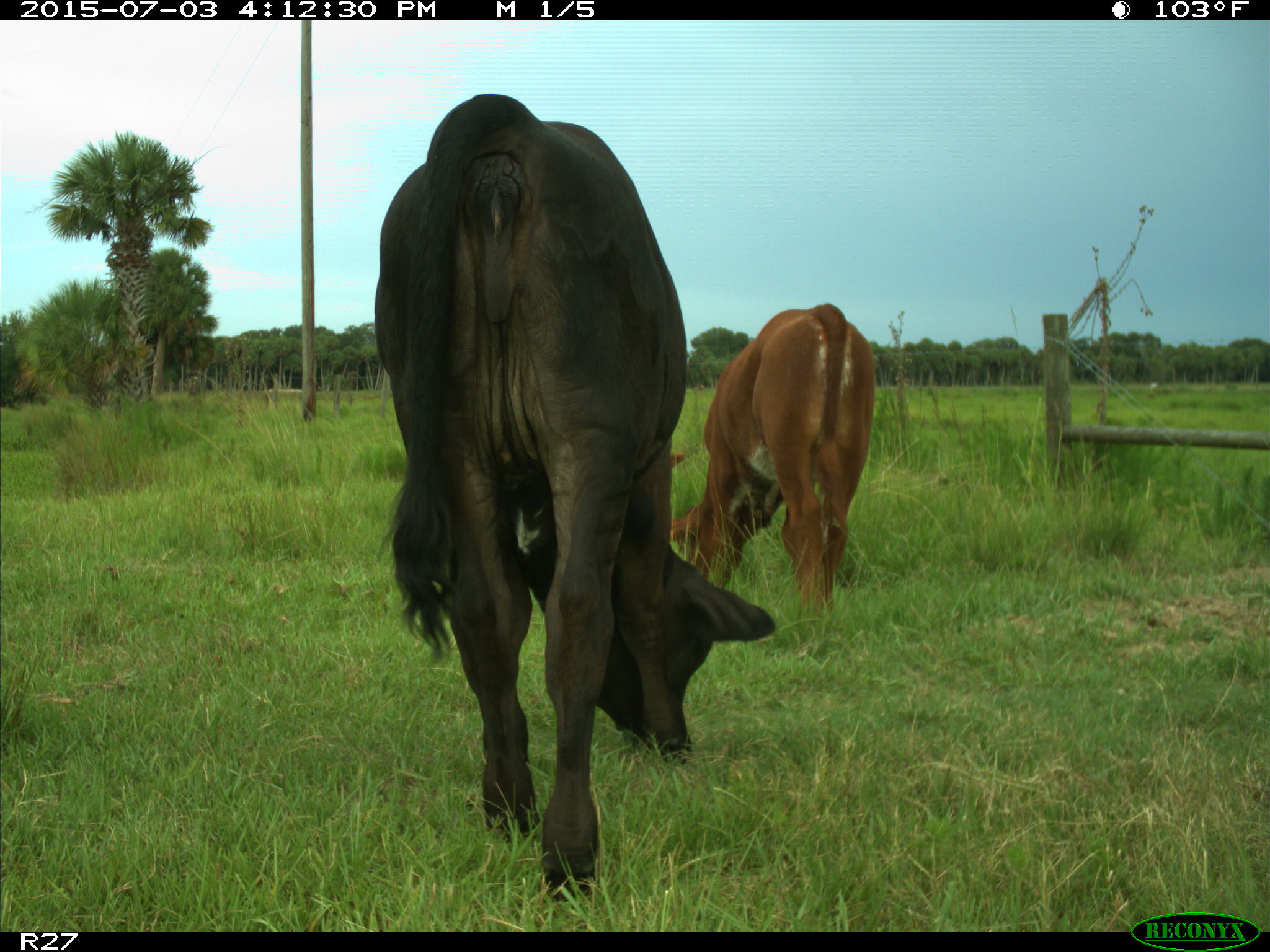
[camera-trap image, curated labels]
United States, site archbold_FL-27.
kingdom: Animalia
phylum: Chordata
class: Mammalia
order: Artiodactyla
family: Bovidae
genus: Bos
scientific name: Bos taurus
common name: domestic cow